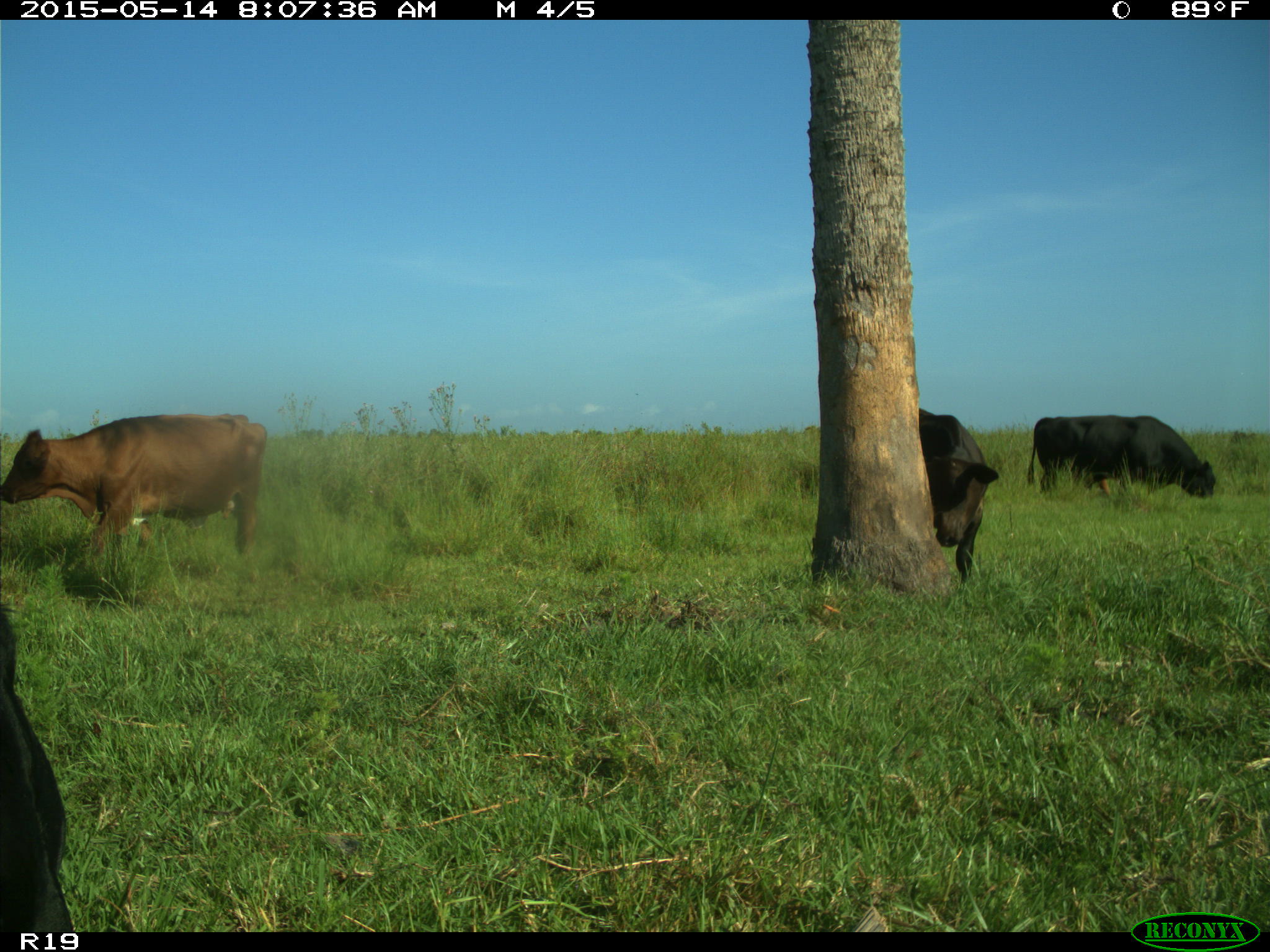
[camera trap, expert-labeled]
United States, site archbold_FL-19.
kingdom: Animalia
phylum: Chordata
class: Mammalia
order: Artiodactyla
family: Bovidae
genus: Bos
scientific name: Bos taurus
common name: domestic cow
Bos taurus (domestic cow).